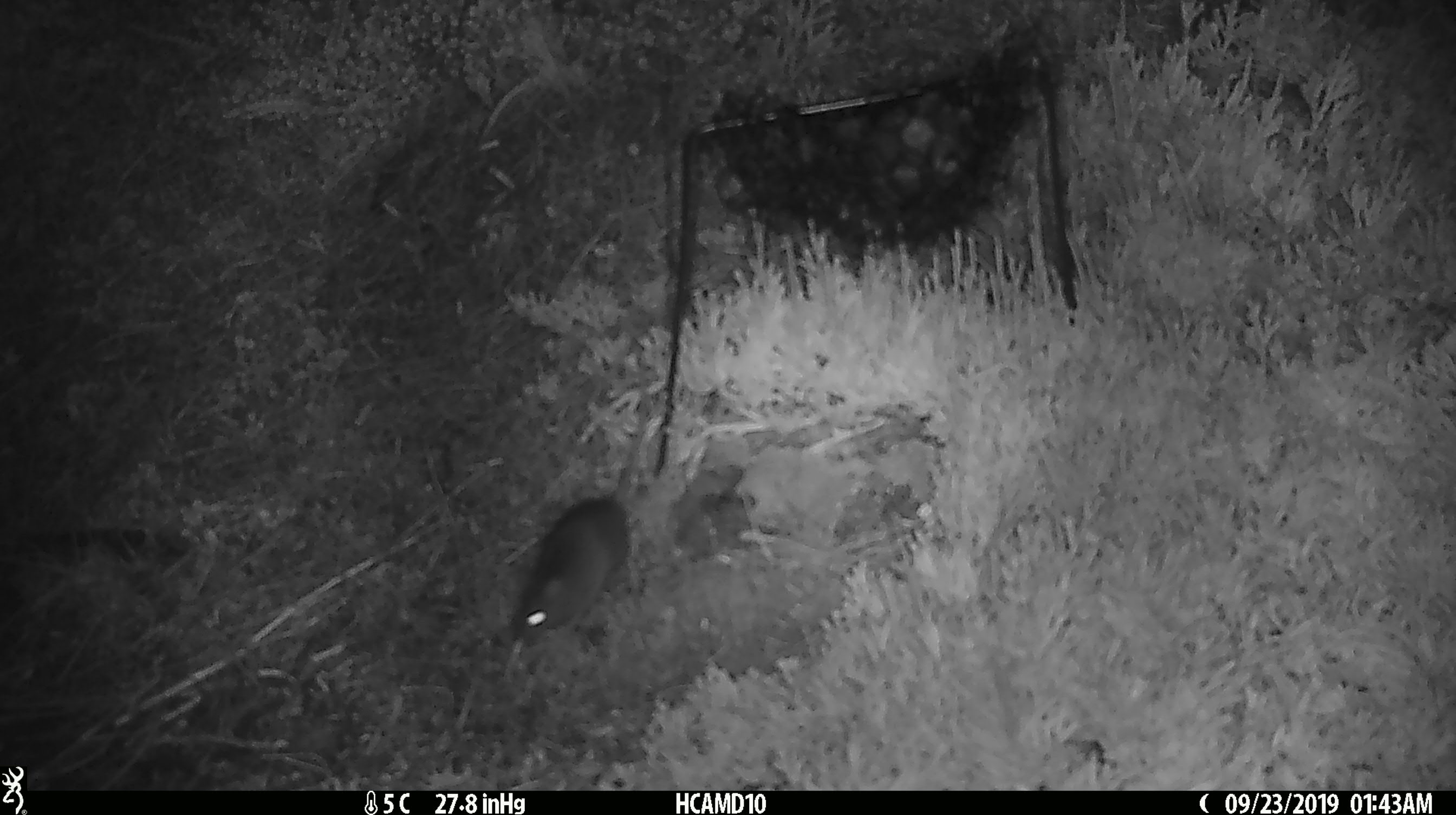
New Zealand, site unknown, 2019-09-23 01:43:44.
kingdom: Animalia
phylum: Chordata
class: Mammalia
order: Rodentia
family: Muridae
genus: Mus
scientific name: Mus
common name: mouse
Mouse (Mus).